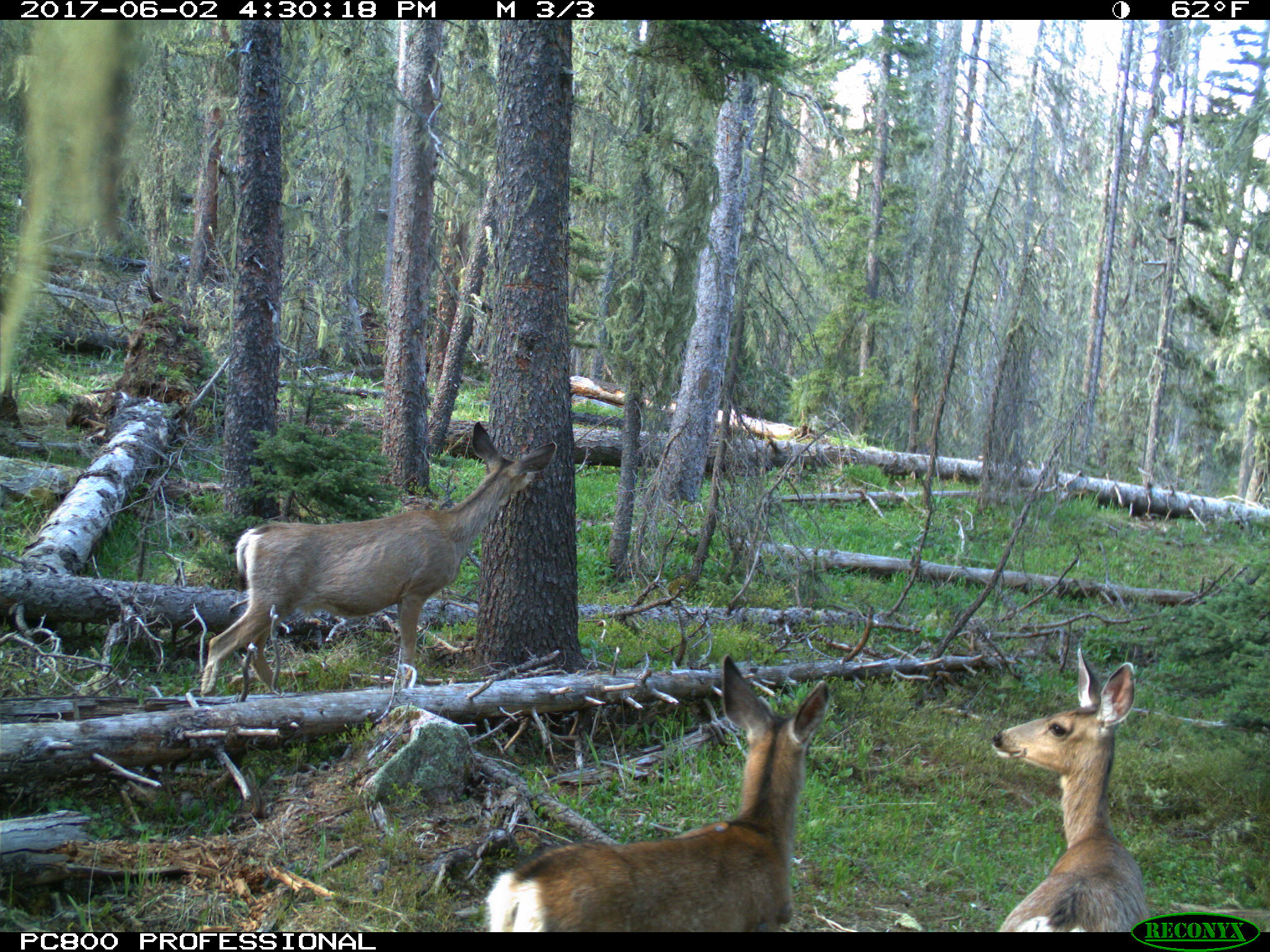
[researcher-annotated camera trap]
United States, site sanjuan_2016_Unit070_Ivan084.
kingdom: Animalia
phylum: Chordata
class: Mammalia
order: Artiodactyla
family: Cervidae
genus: Odocoileus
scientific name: Odocoileus hemionus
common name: mule deer